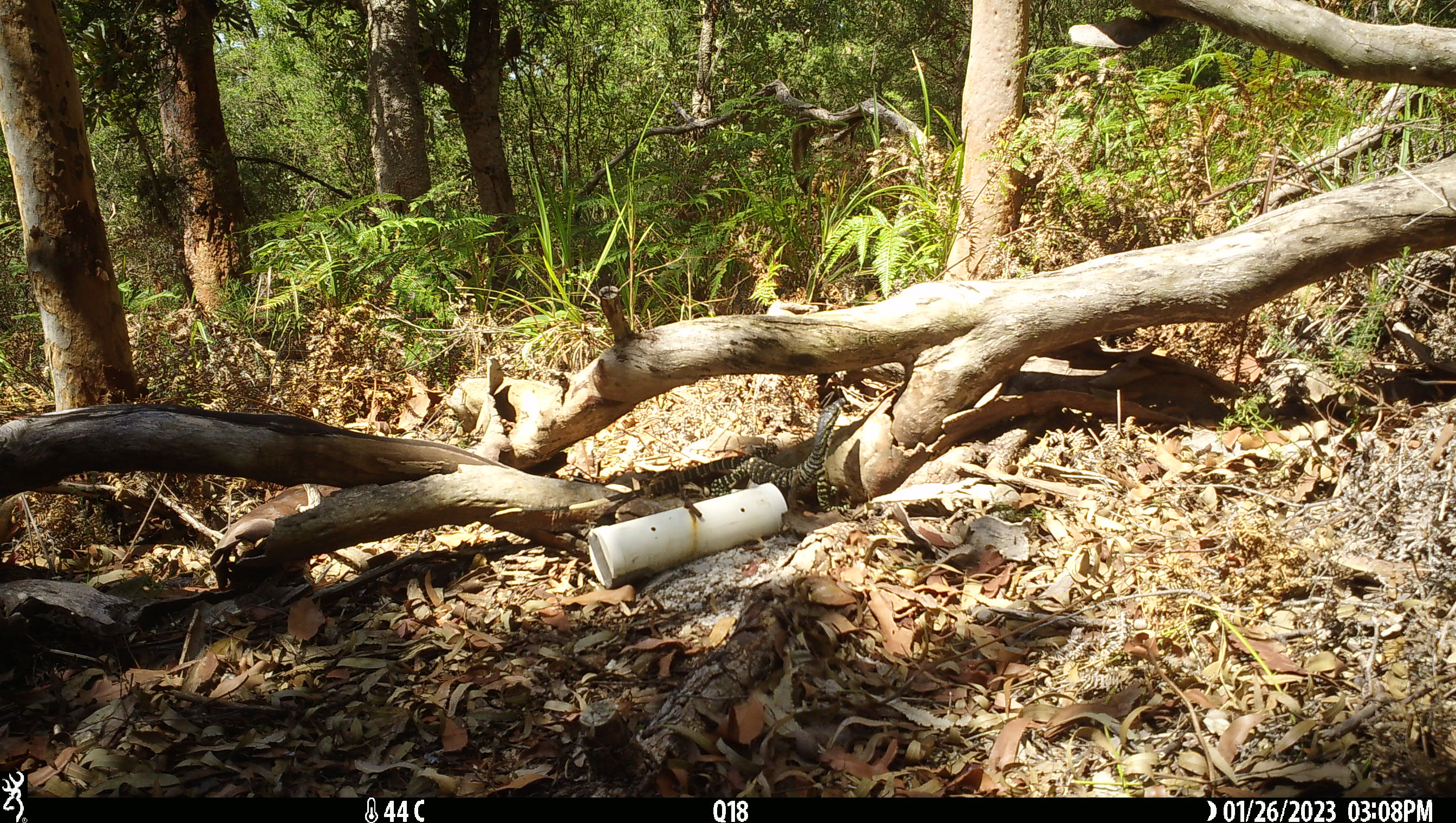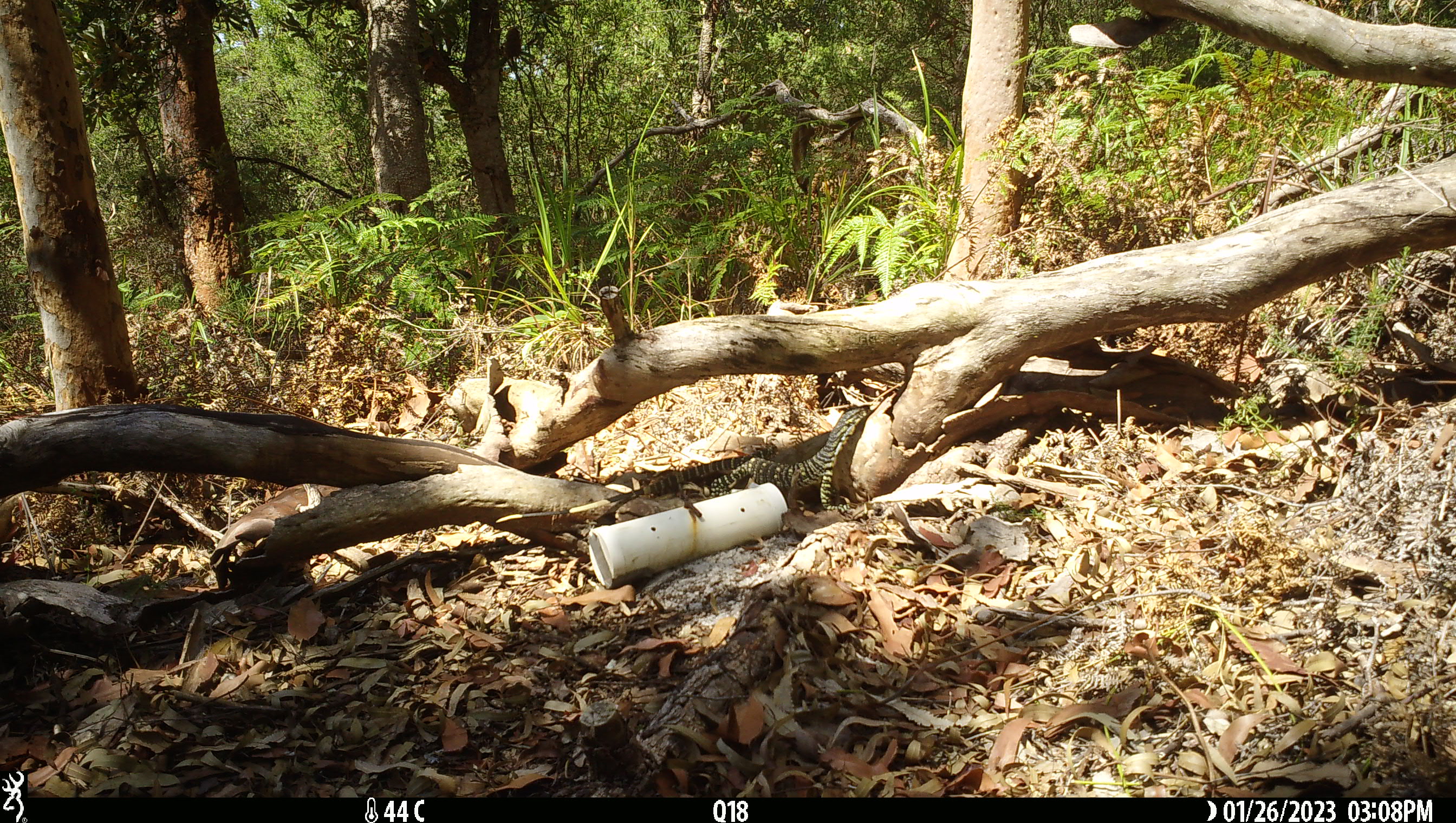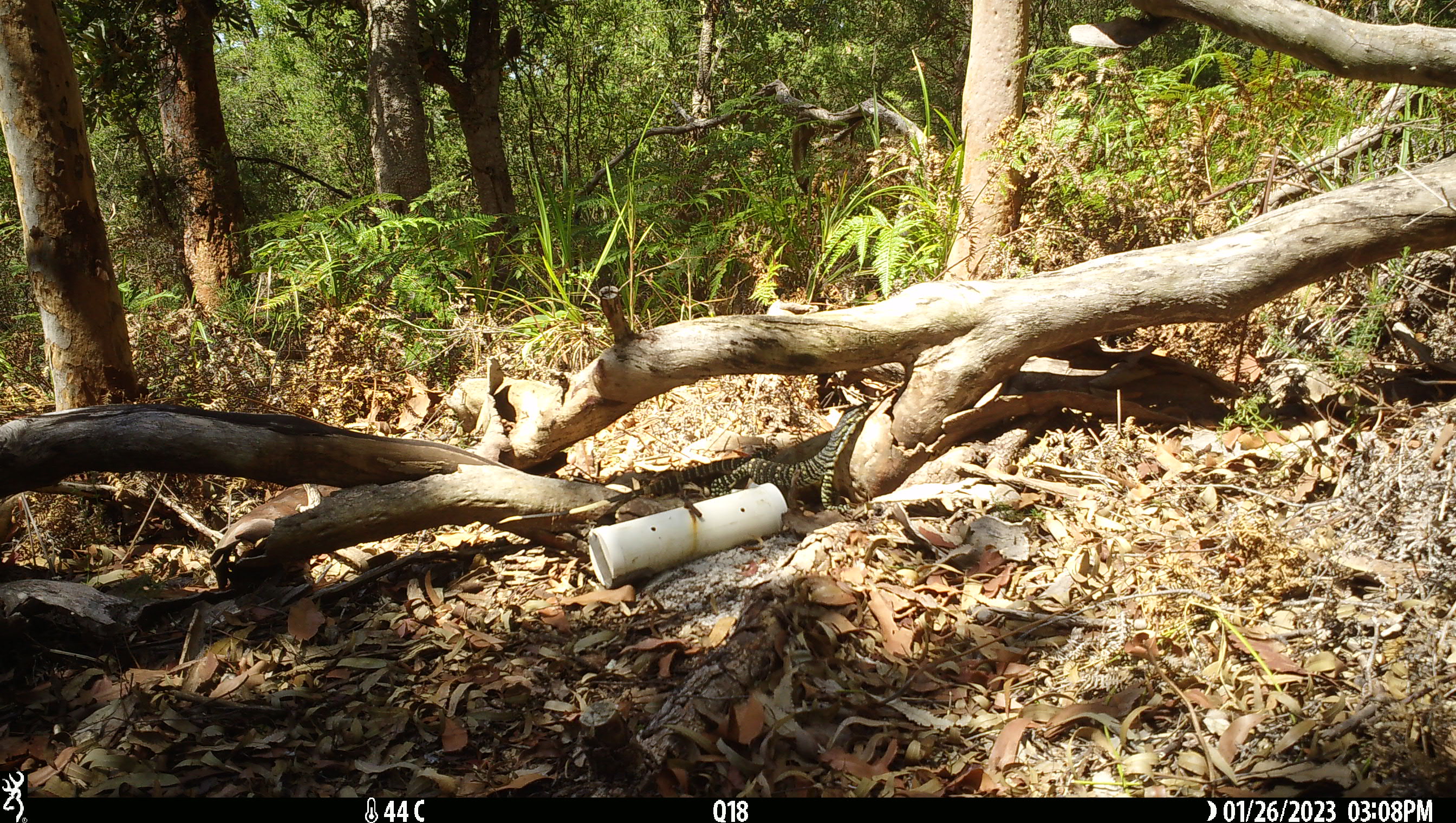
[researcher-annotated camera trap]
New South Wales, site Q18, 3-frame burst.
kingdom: Animalia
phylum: Chordata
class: Reptilia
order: Squamata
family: Varanidae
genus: Varanus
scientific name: Varanus varius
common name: lace monitor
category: goanna